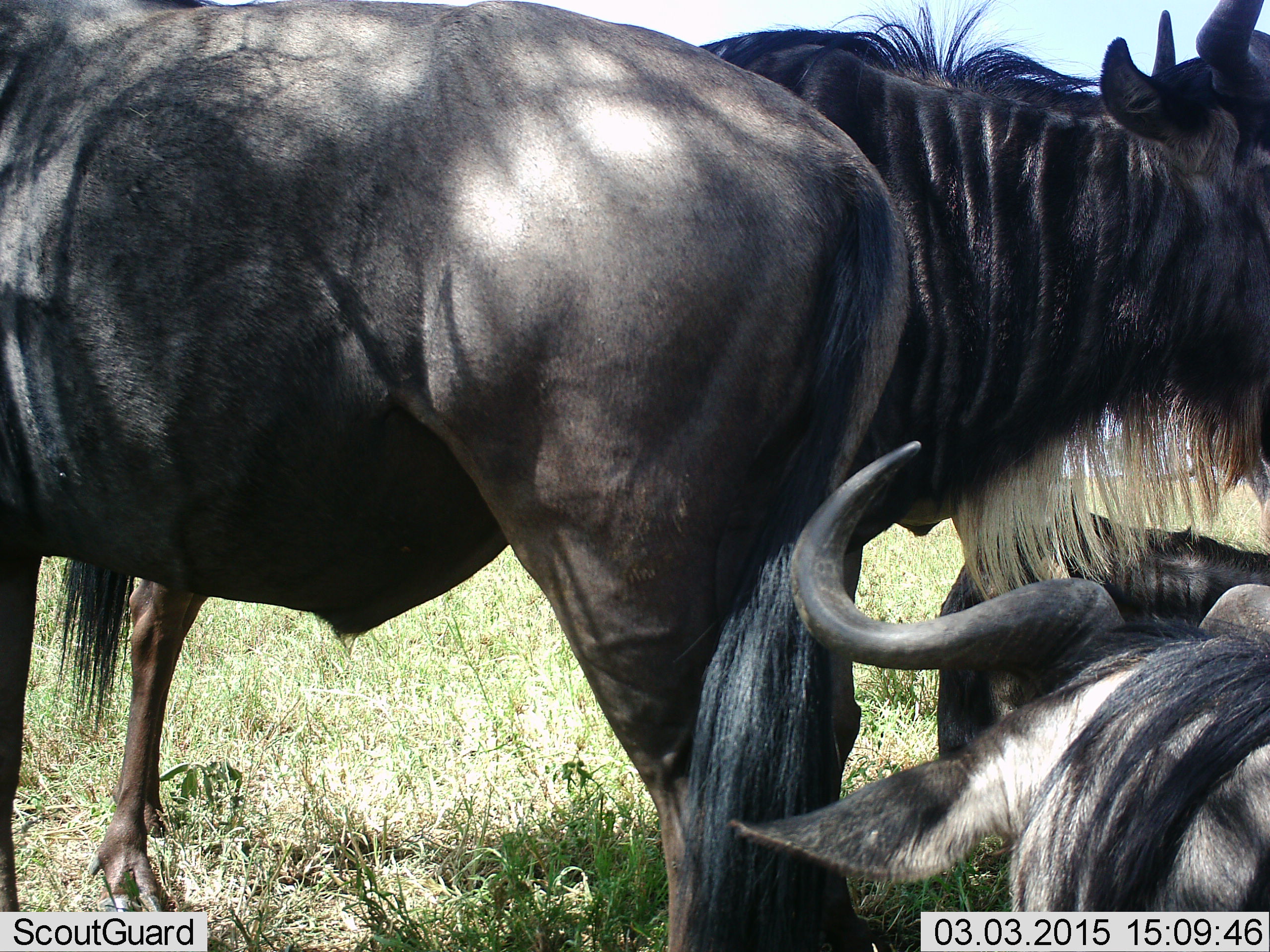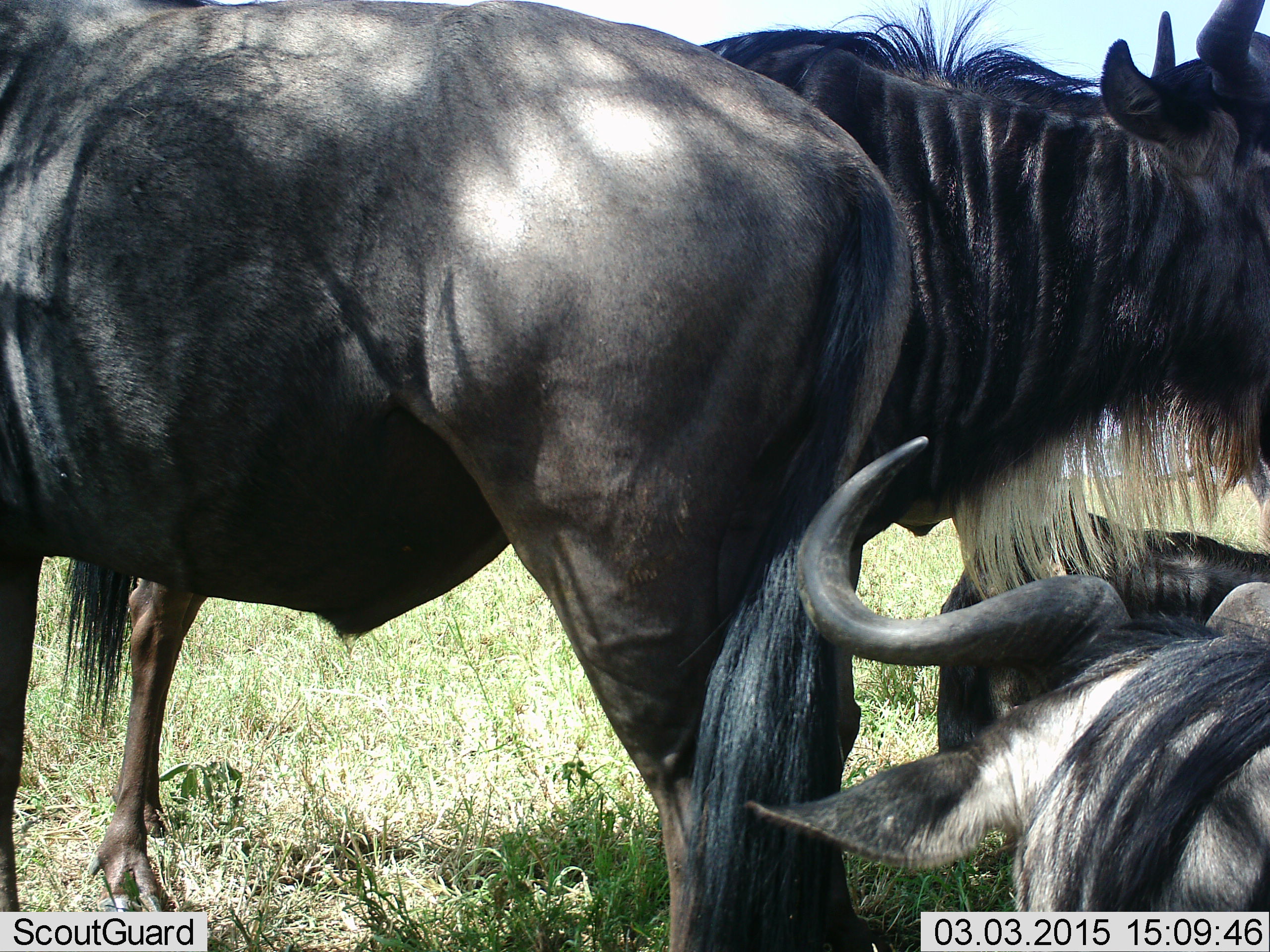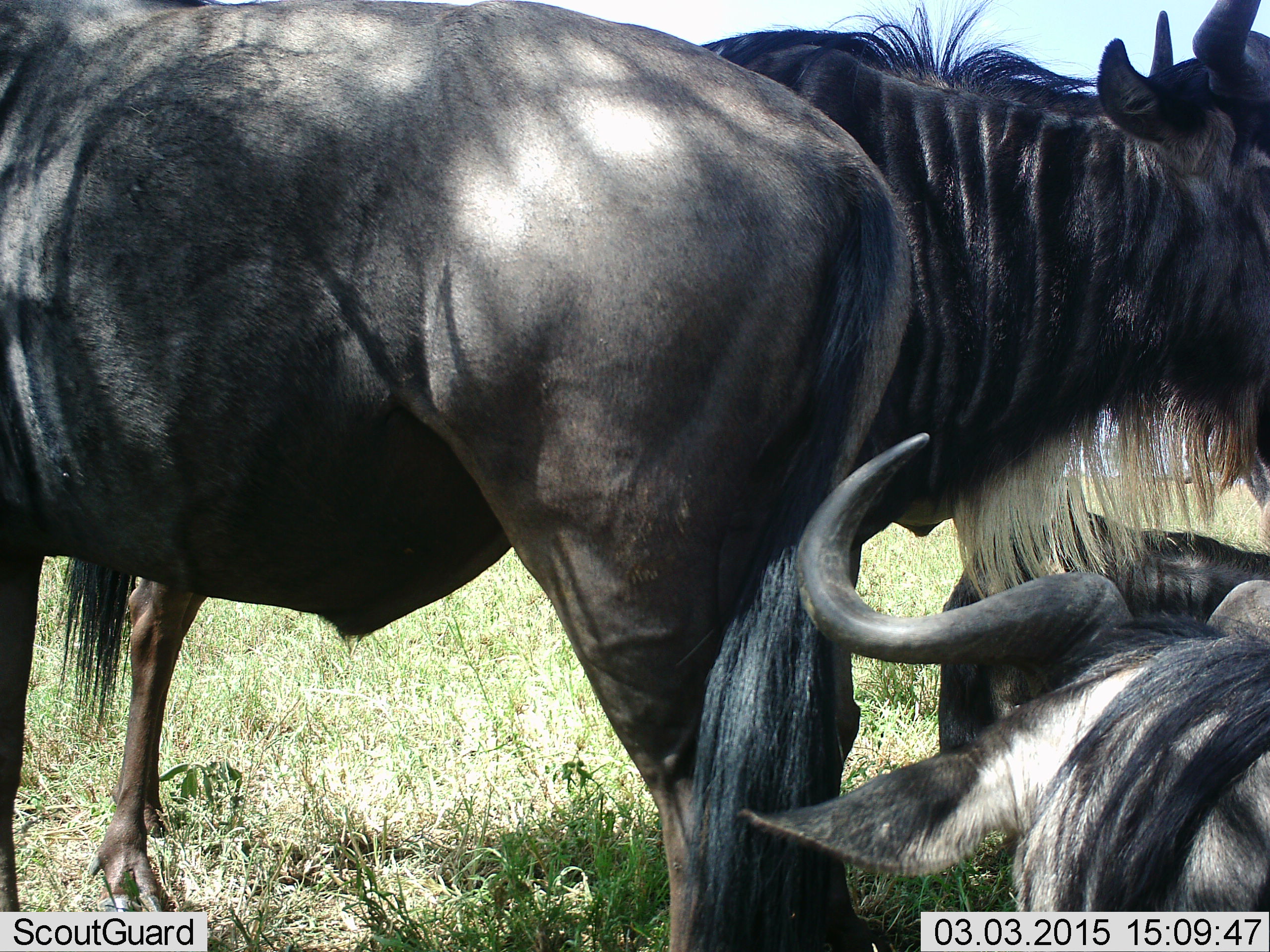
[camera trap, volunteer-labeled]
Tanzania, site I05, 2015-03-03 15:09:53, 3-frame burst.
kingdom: Animalia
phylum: Chordata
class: Mammalia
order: Artiodactyla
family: Bovidae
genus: Connochaetes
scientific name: Connochaetes taurinus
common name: blue wildebeest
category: wildebeest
Wildebeest (blue wildebeest) (Connochaetes taurinus), count 4. Behavior (volunteer vote fractions): standing 90%, resting 60%, moving 0%, interacting 0%. Young present (vote fraction): 0%. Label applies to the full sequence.